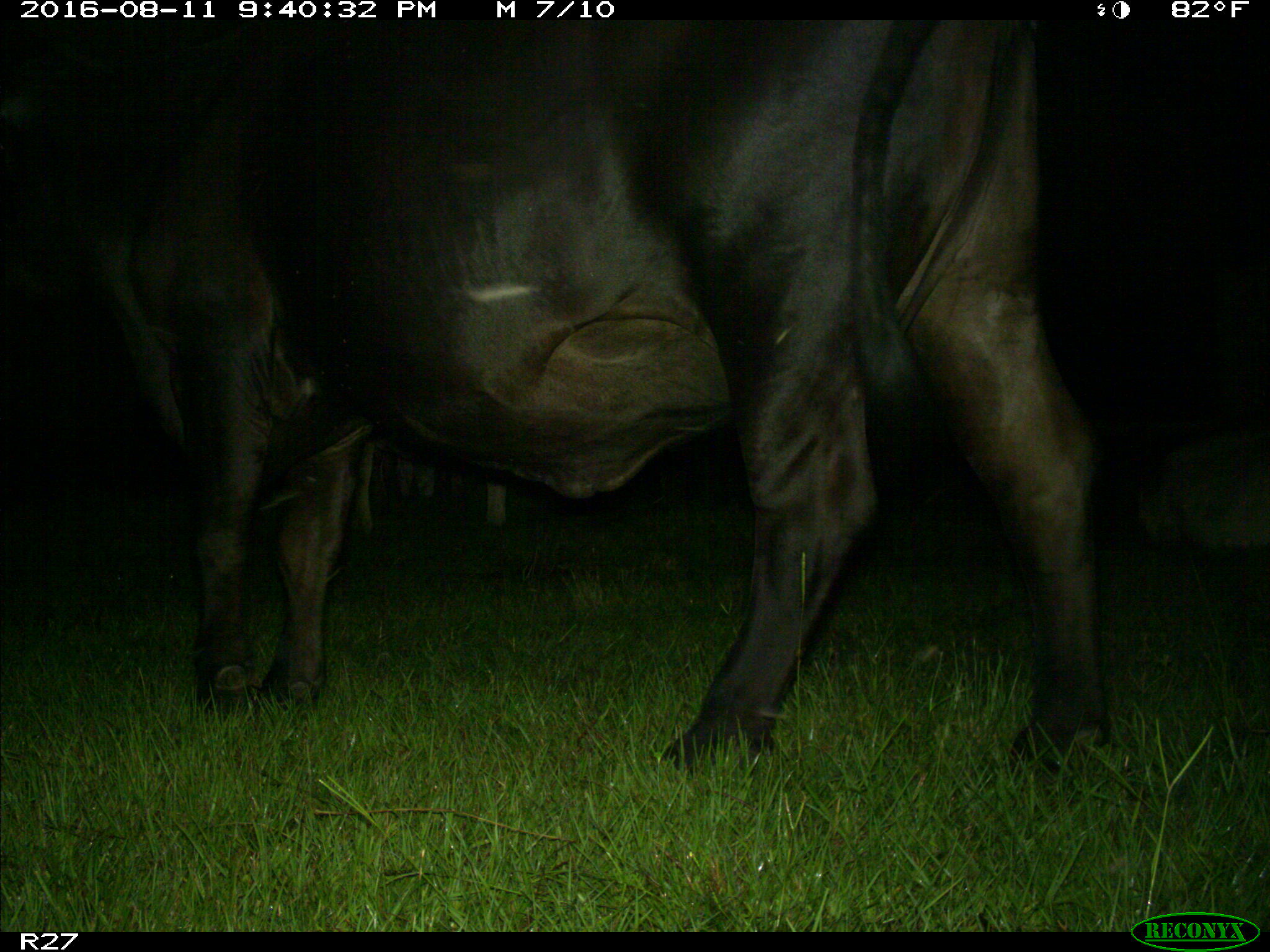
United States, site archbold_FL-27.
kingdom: Animalia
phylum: Chordata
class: Mammalia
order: Artiodactyla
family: Bovidae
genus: Bos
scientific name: Bos taurus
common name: domestic cow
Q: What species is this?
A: Bos taurus (domestic cow).